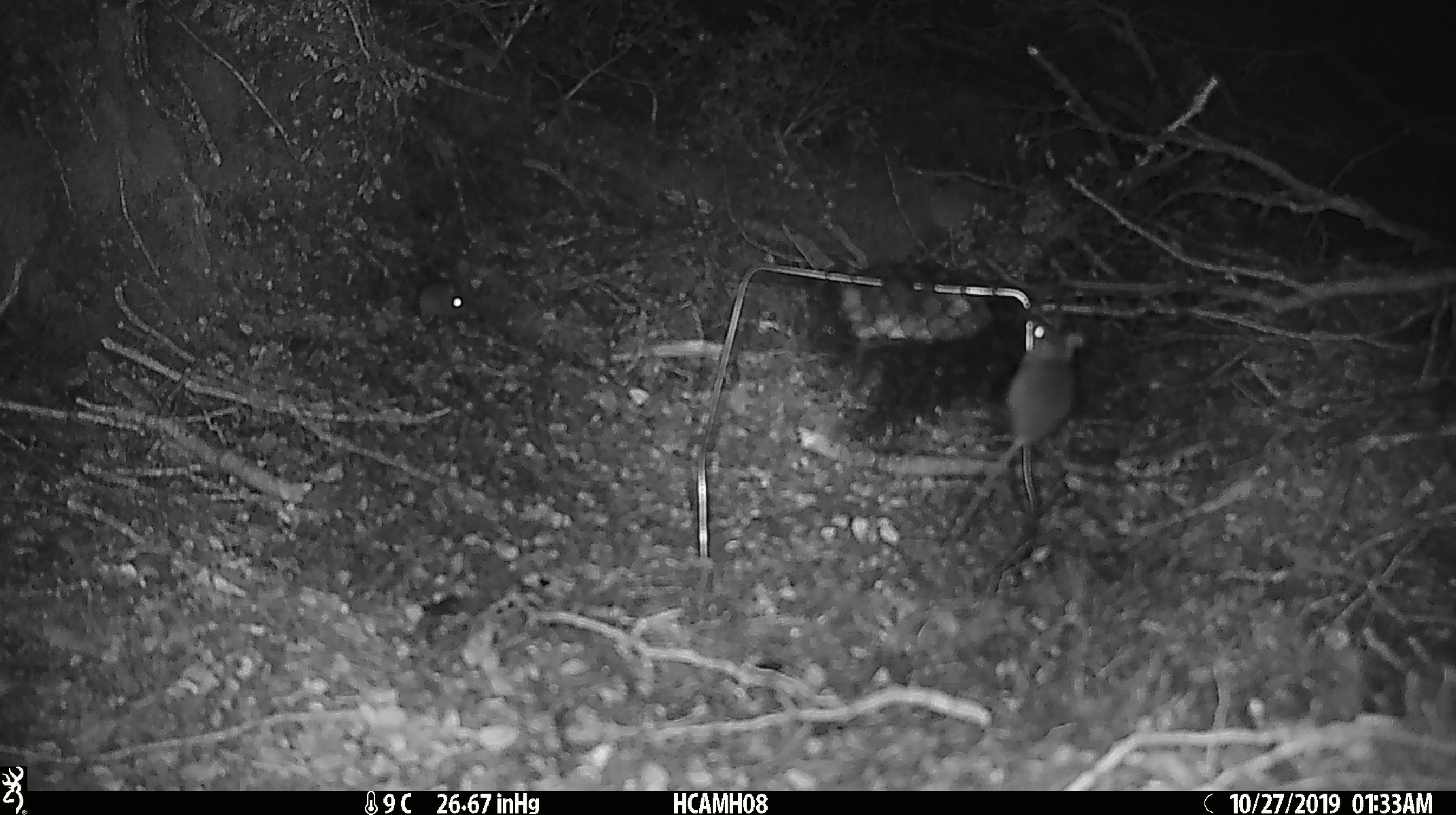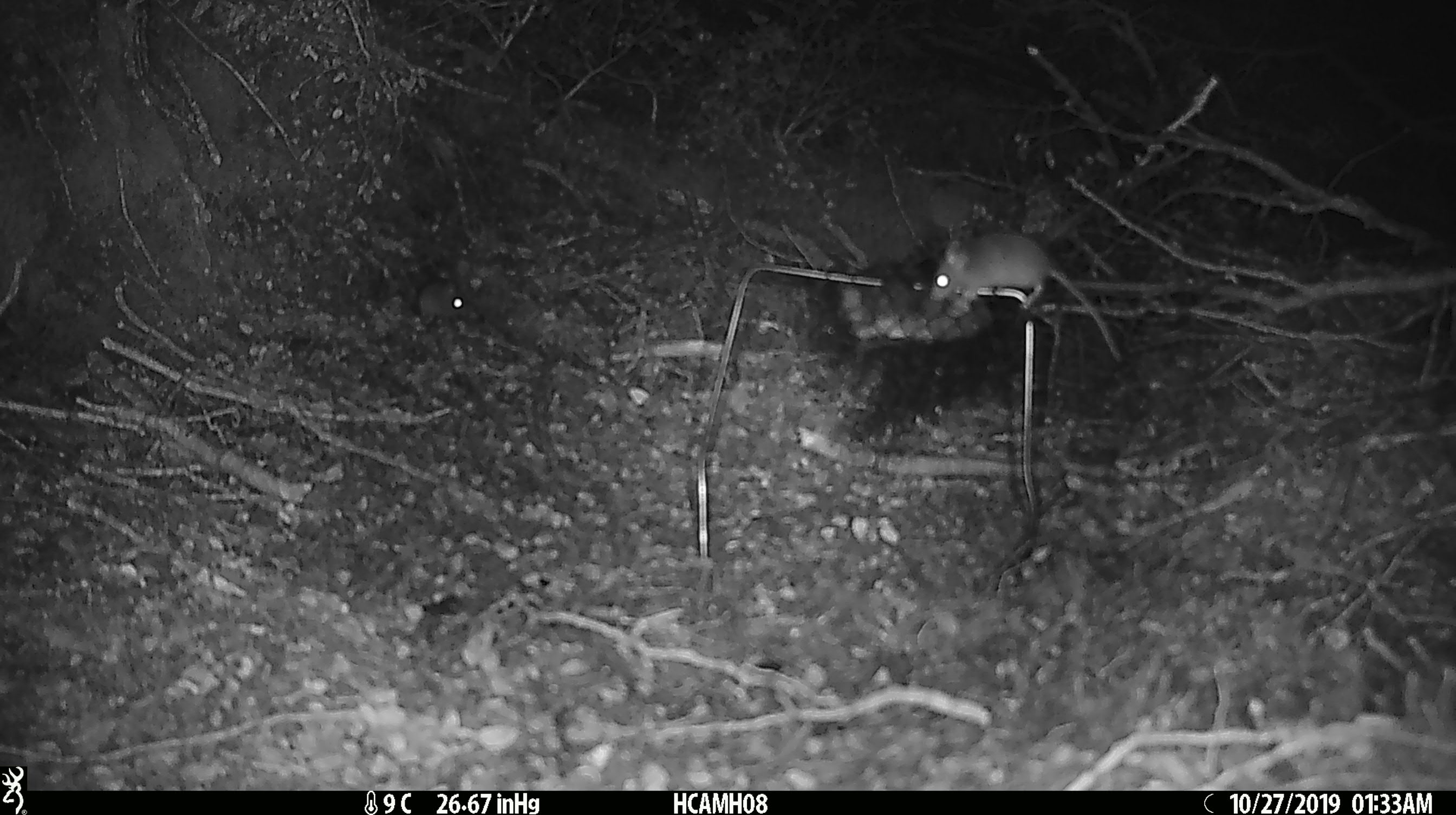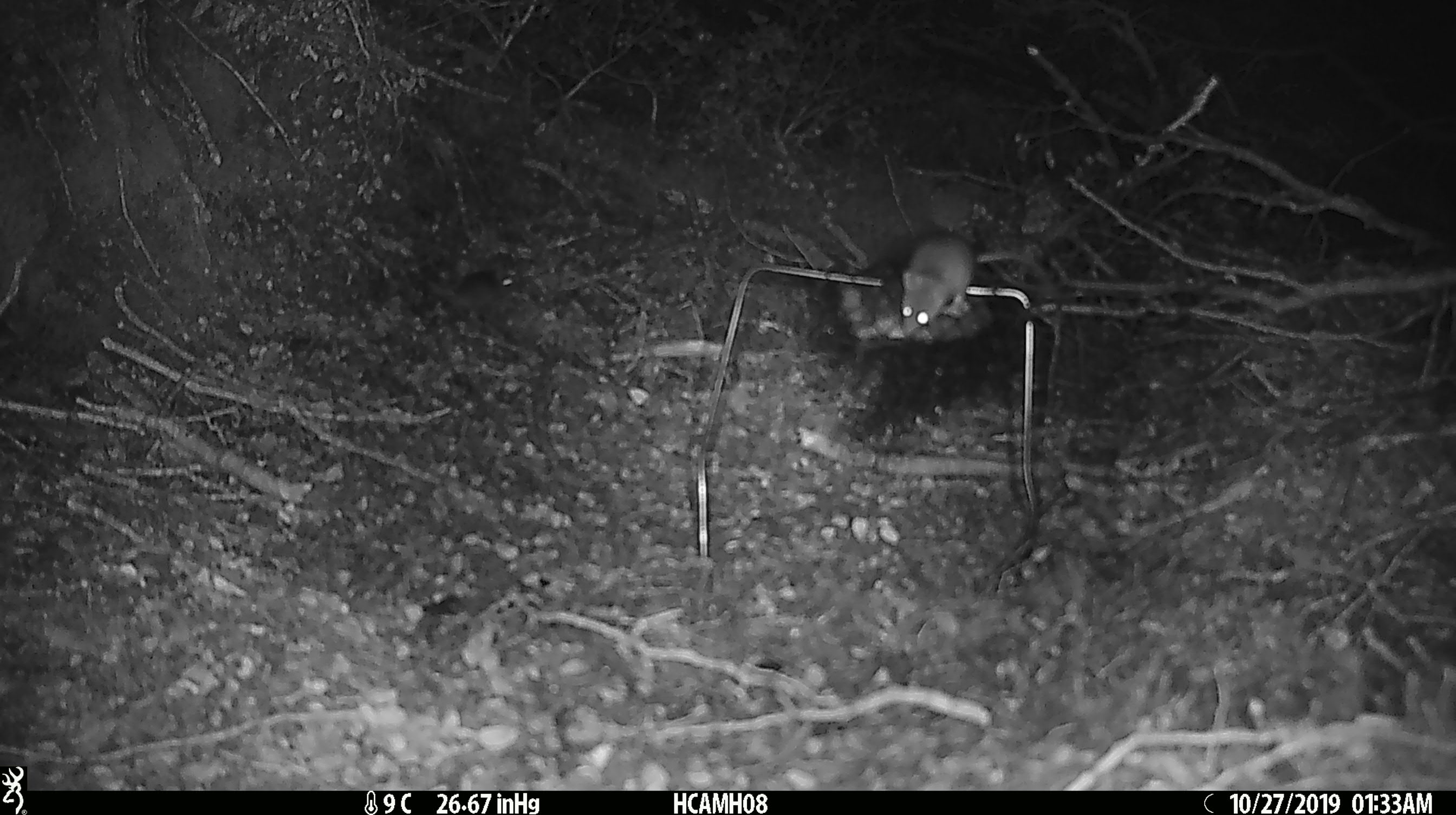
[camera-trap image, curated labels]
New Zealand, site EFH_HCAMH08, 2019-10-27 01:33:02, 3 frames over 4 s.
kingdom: Animalia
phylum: Chordata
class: Mammalia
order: Rodentia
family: Muridae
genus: Mus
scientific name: Mus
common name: mouse